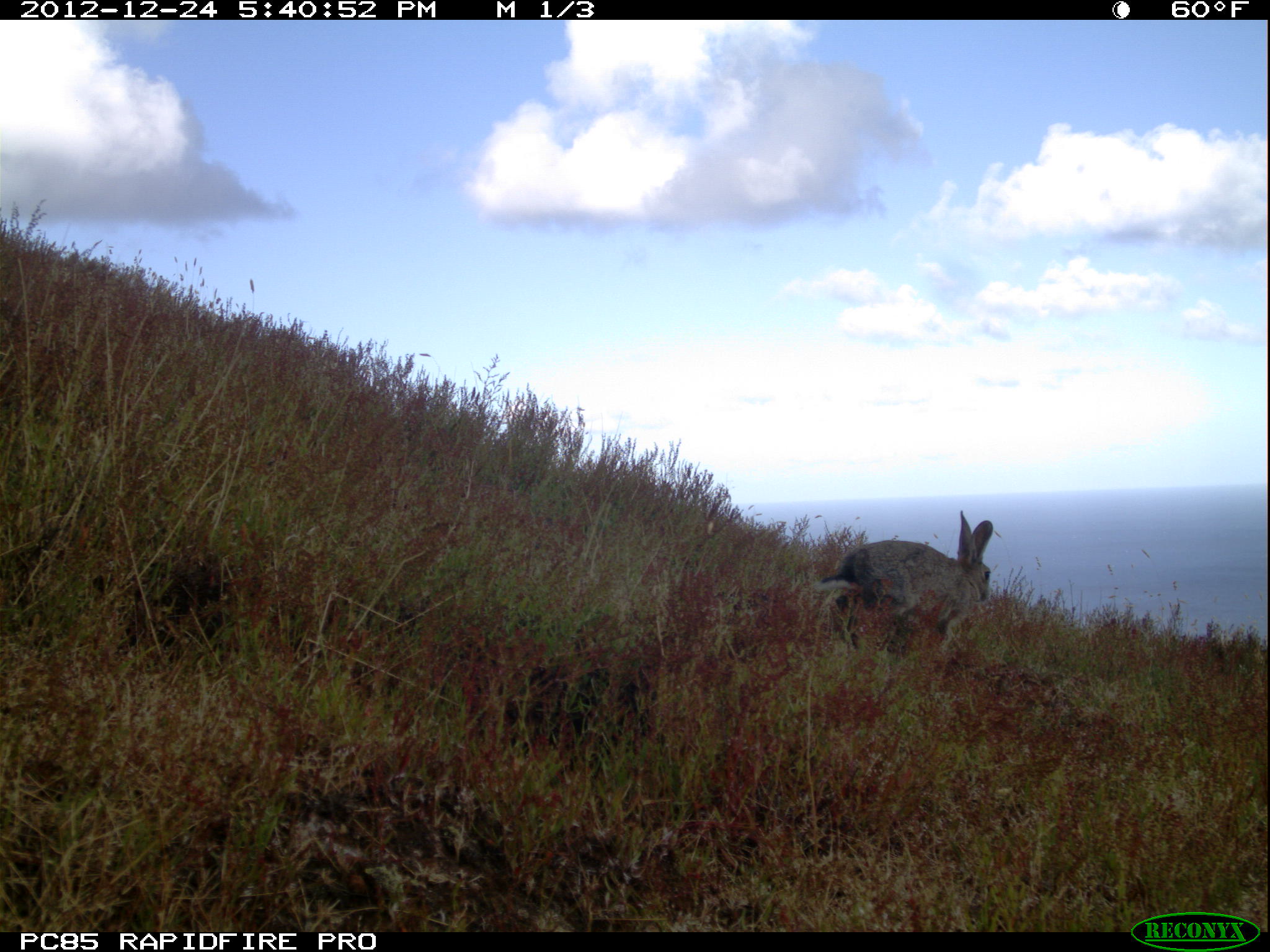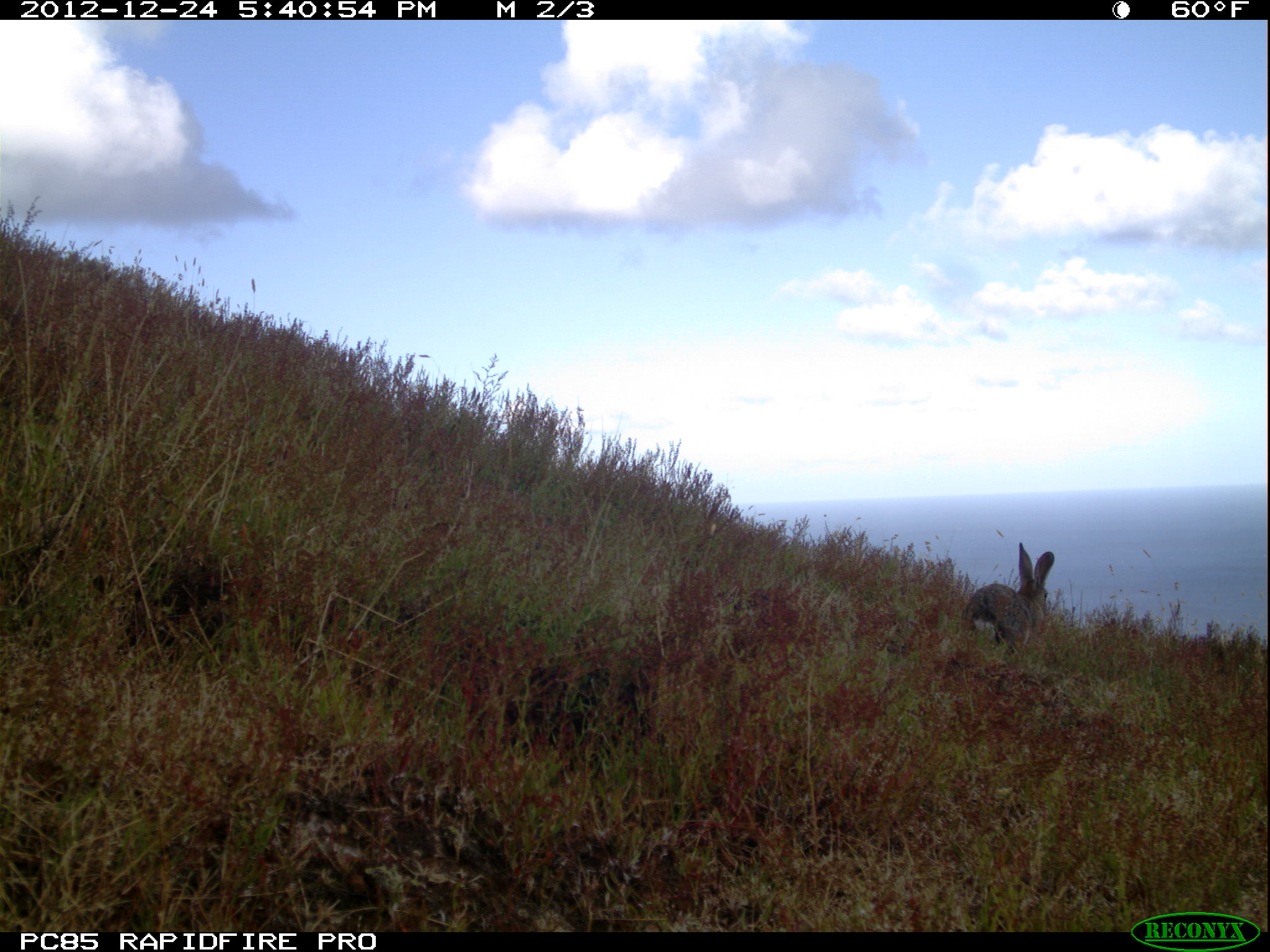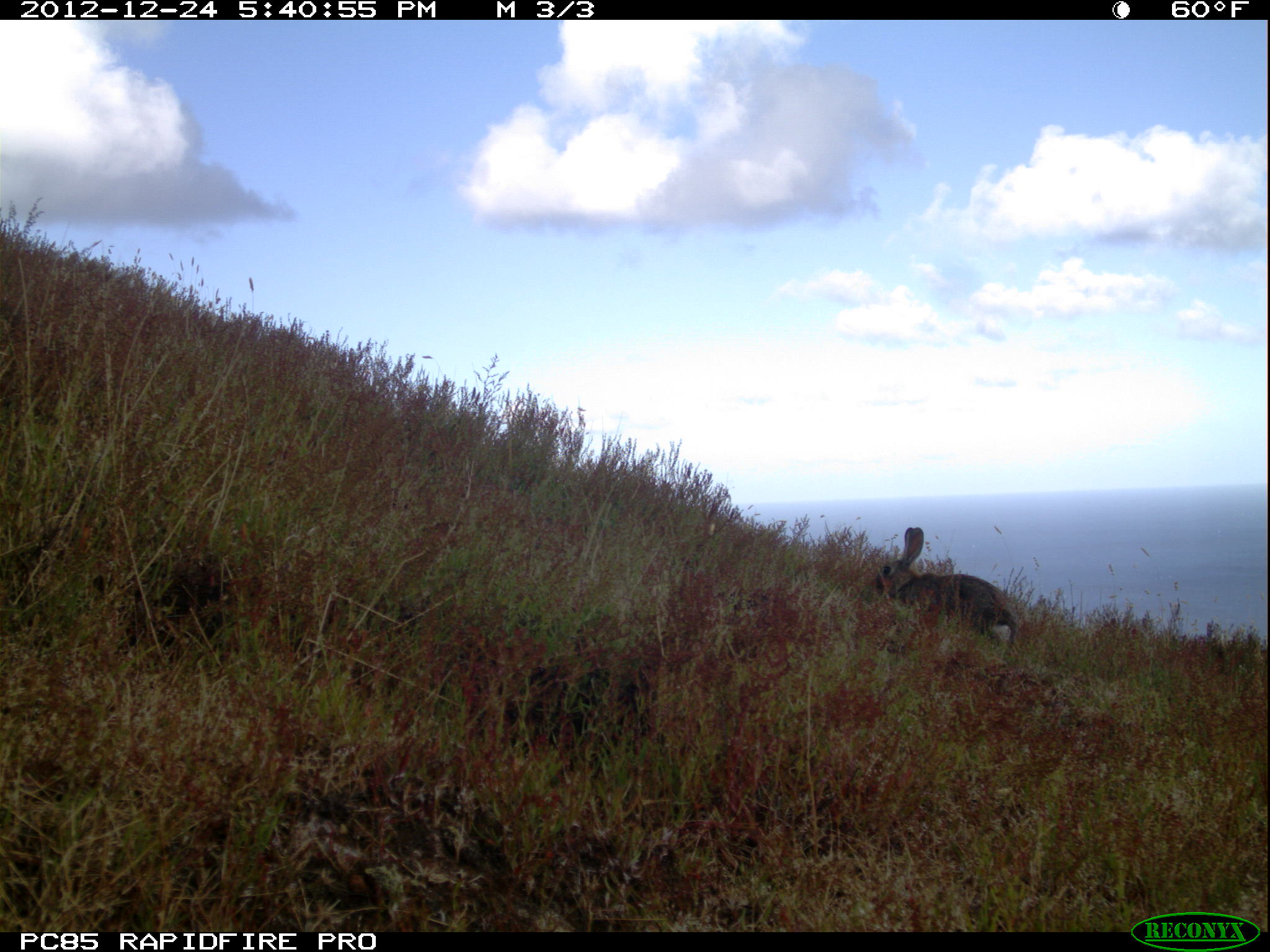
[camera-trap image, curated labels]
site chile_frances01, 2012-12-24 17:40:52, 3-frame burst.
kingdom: Animalia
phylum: Chordata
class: Mammalia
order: Lagomorpha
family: Leporidae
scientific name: Leporidae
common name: rabbits and hares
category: rabbit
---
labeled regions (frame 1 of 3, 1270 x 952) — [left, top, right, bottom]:
rabbit: [804, 510, 998, 664]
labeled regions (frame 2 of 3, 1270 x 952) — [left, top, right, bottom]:
rabbit: [962, 542, 1056, 654]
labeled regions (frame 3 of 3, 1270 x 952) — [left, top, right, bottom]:
rabbit: [870, 526, 1023, 654]